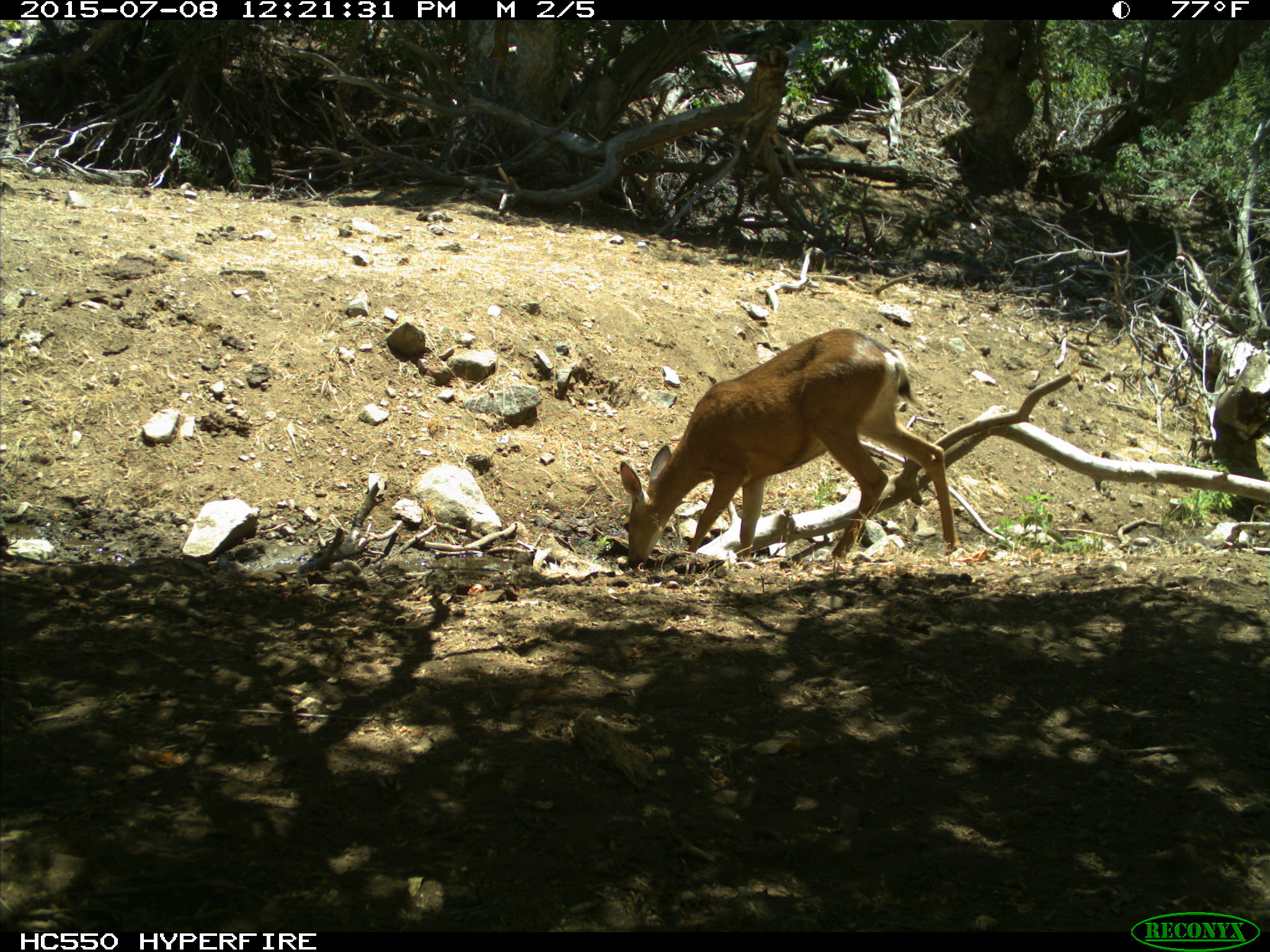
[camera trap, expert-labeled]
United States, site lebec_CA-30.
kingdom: Animalia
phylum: Chordata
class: Mammalia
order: Artiodactyla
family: Cervidae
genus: Odocoileus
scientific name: Odocoileus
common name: deer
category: unidentified deer